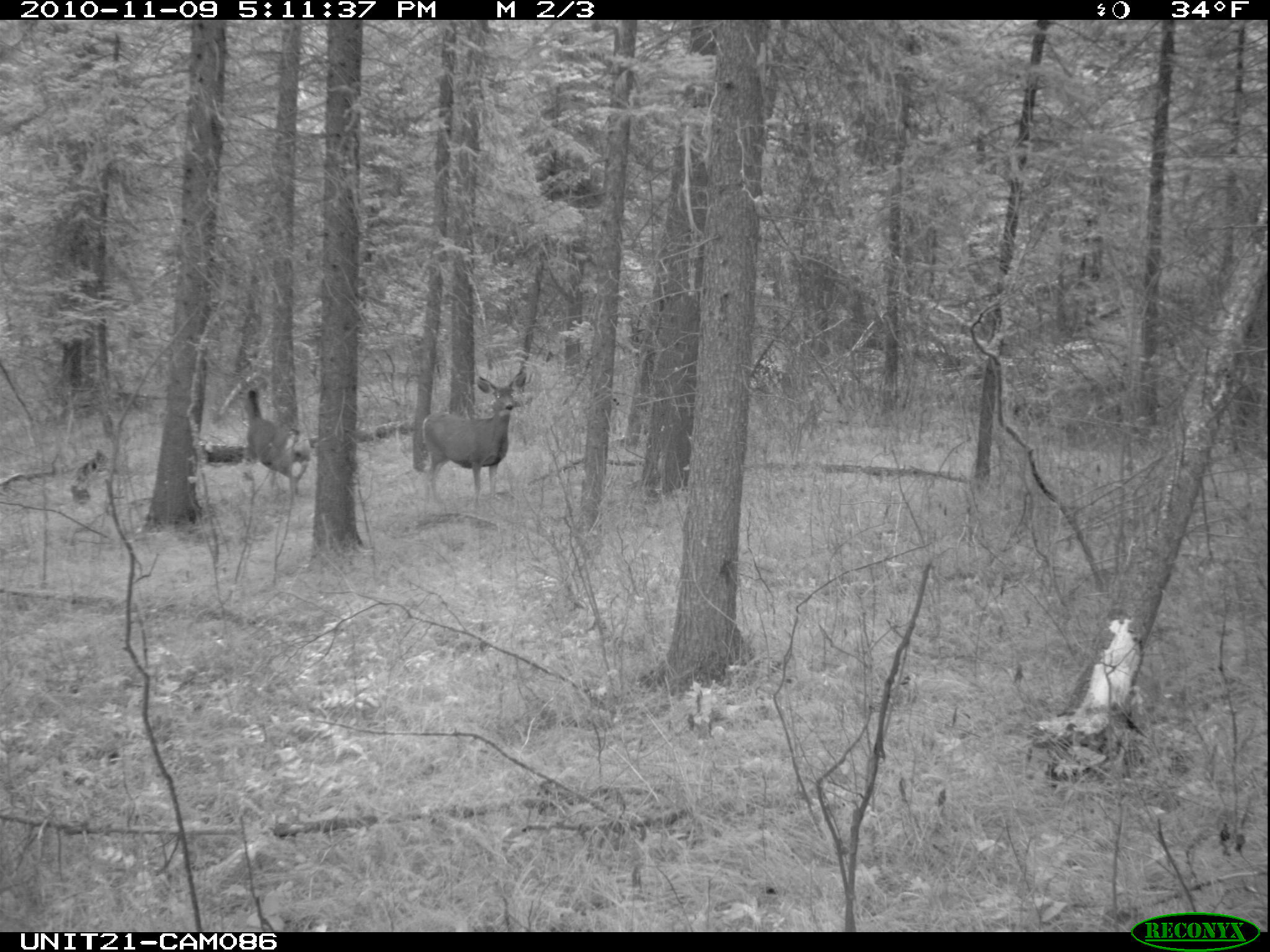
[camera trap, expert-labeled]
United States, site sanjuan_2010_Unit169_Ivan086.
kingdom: Animalia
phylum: Chordata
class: Mammalia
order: Artiodactyla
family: Cervidae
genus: Odocoileus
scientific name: Odocoileus hemionus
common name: mule deer